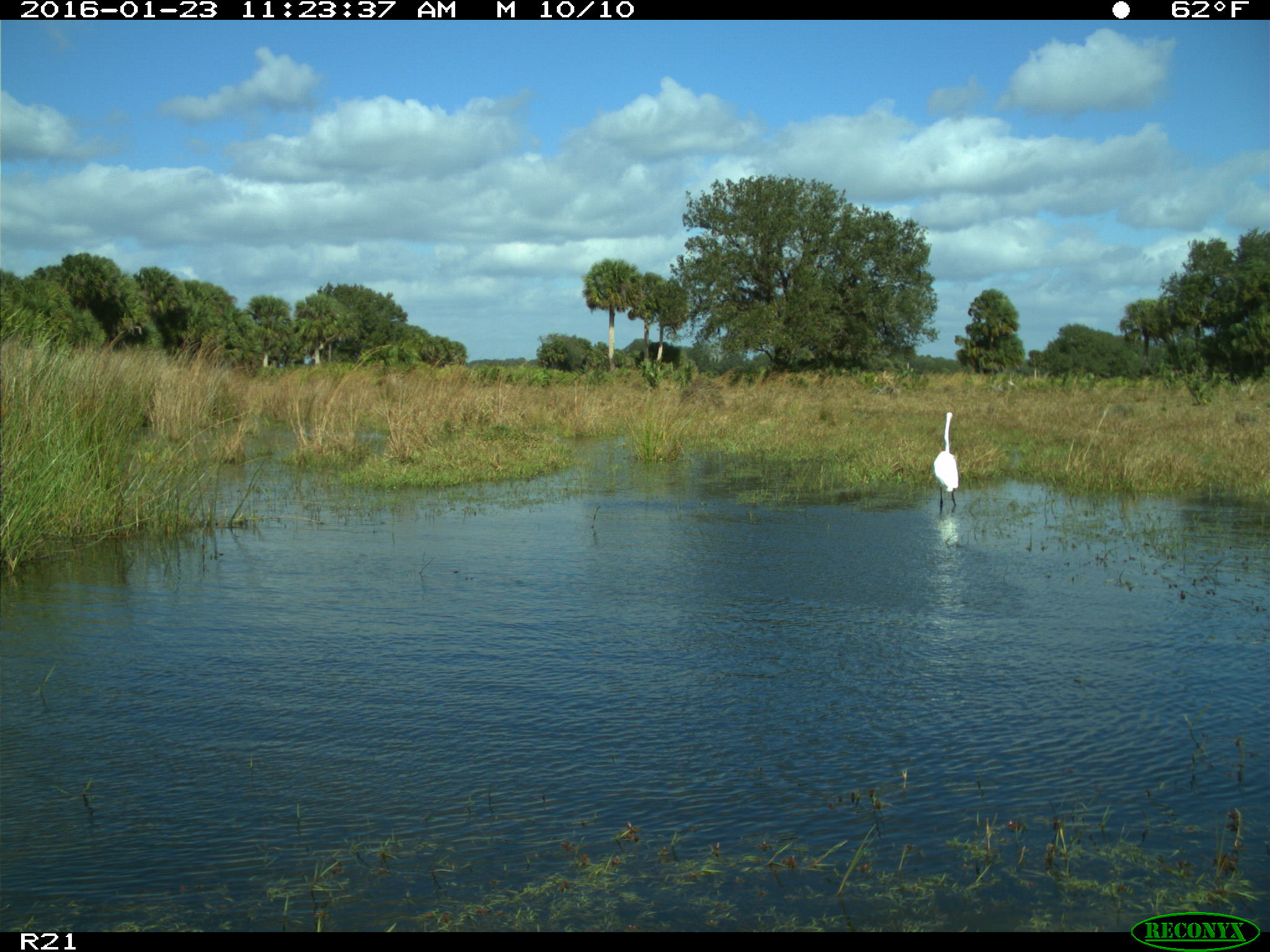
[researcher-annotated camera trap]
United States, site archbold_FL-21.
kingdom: Animalia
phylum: Chordata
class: Aves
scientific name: Aves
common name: birds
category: unidentified bird